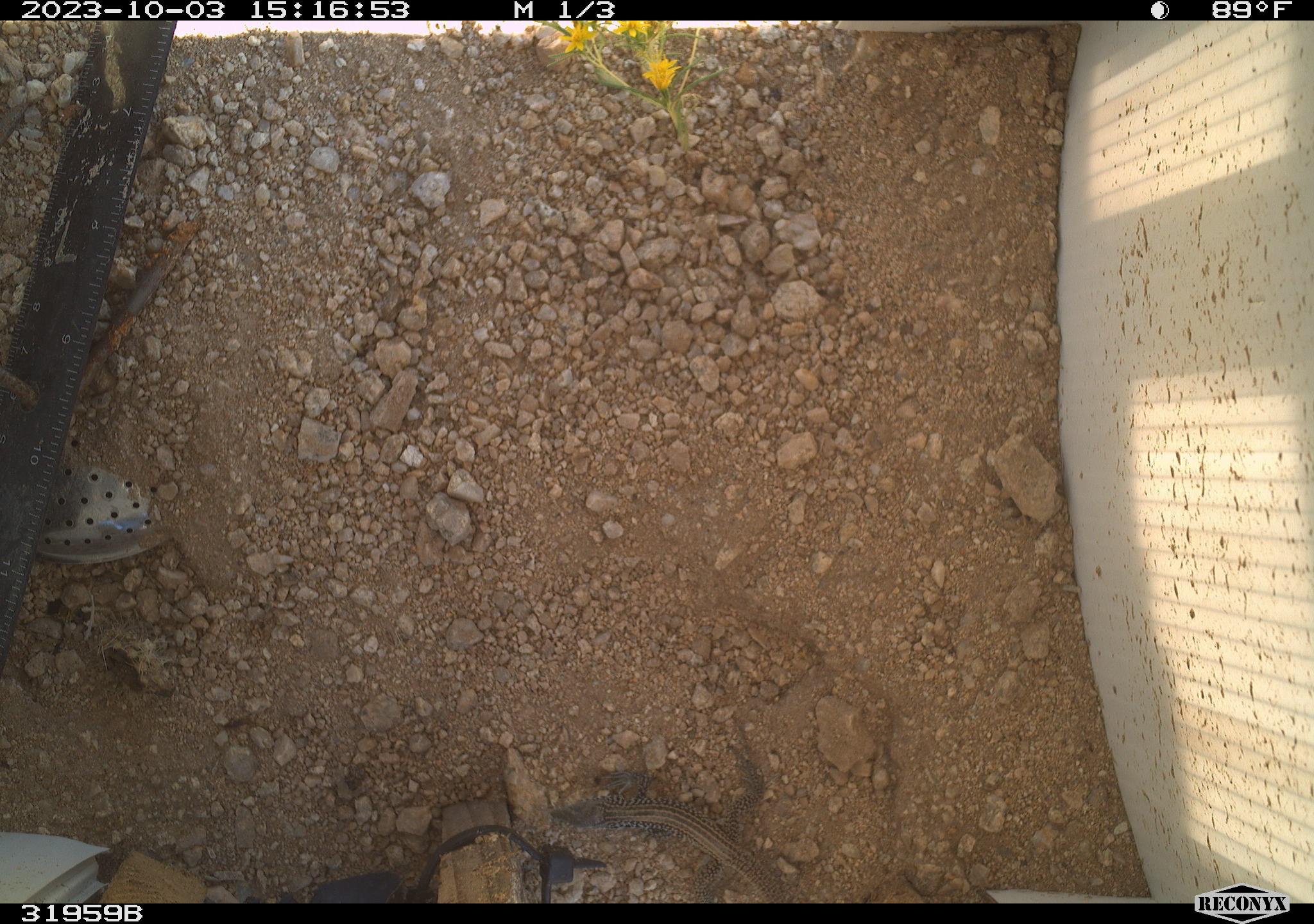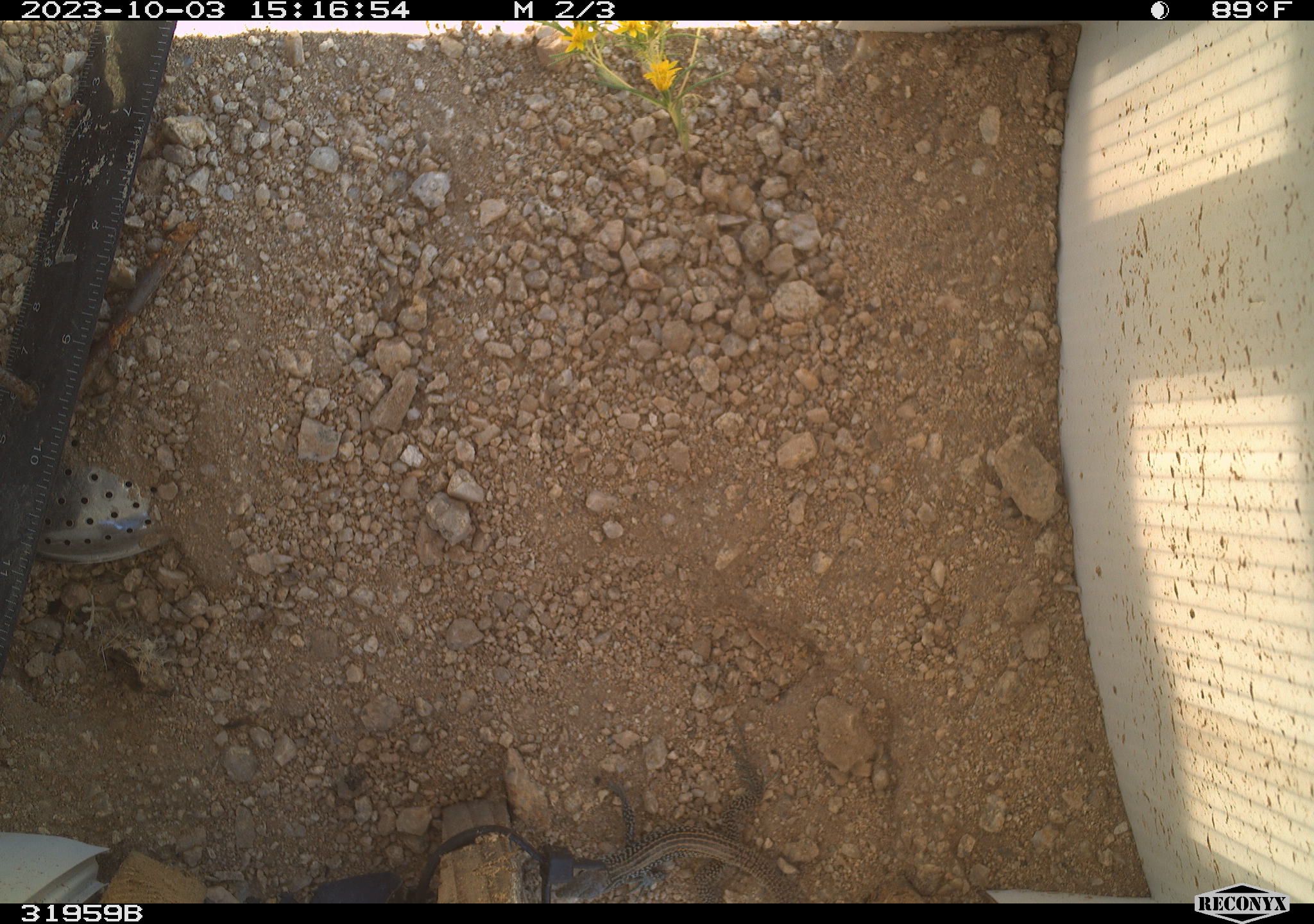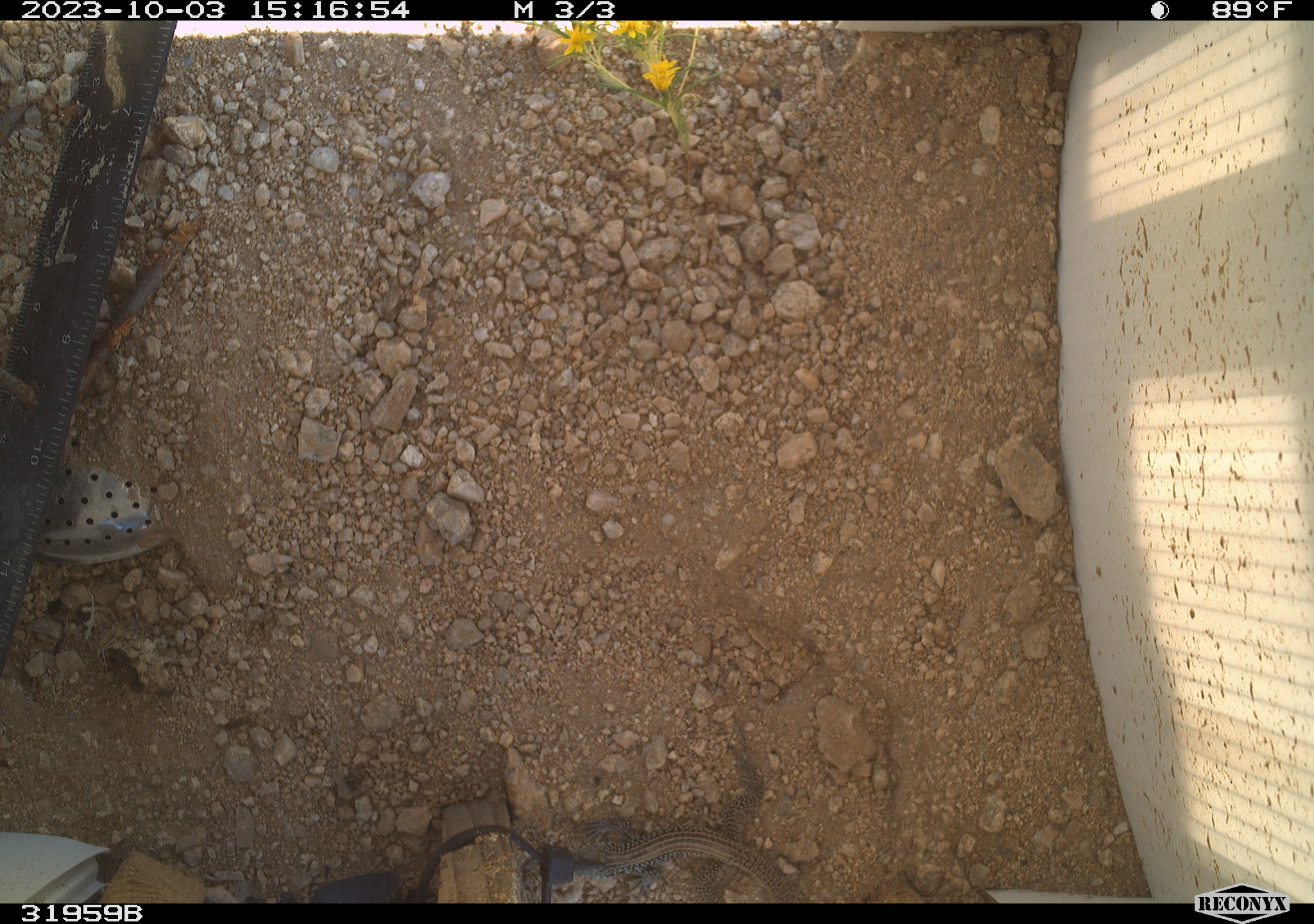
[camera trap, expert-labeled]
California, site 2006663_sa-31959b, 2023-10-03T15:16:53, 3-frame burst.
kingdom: Animalia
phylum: Chordata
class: Reptilia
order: Squamata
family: Teiidae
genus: Aspidoscelis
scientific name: Aspidoscelis tigris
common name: western whiptail